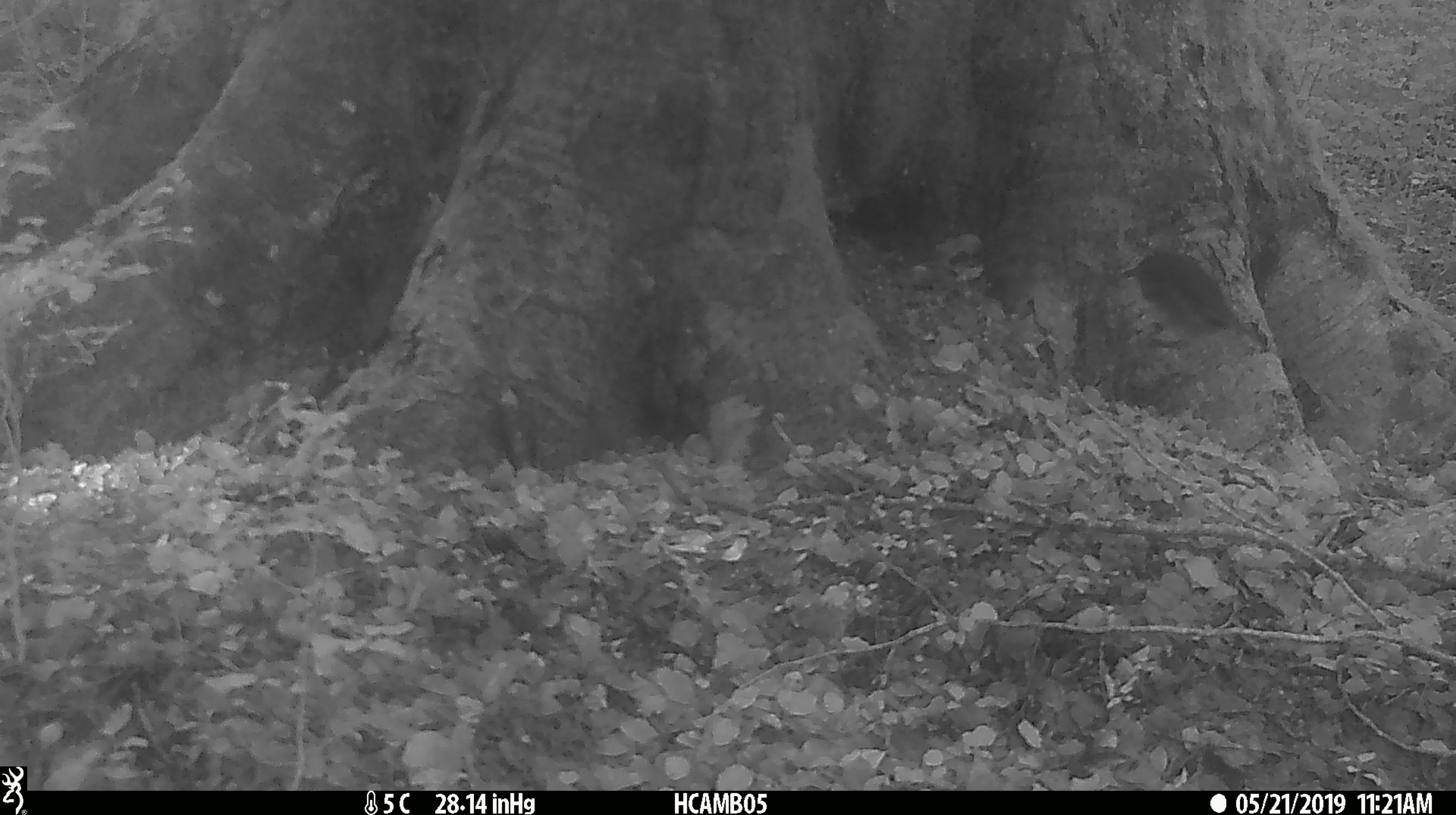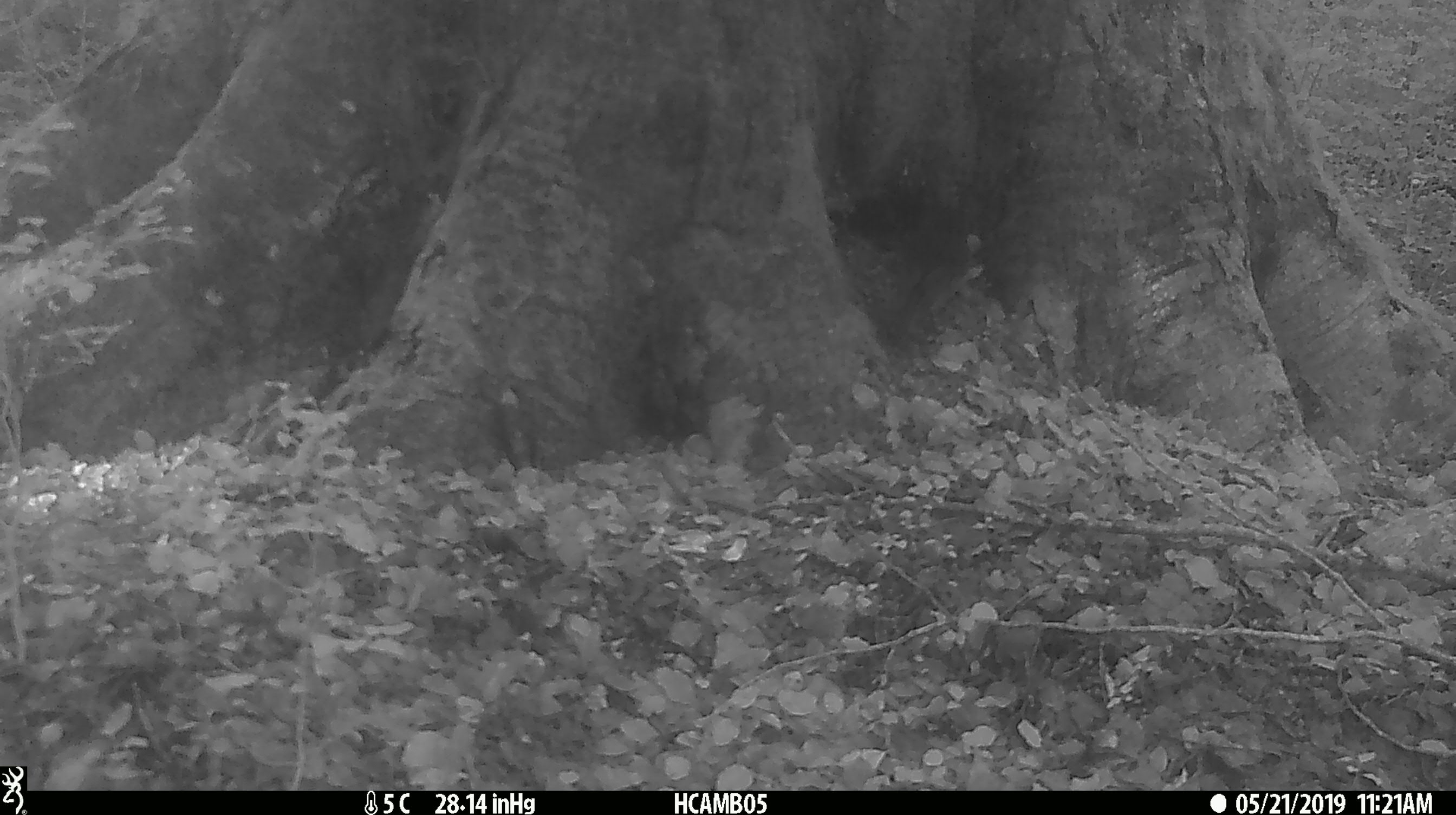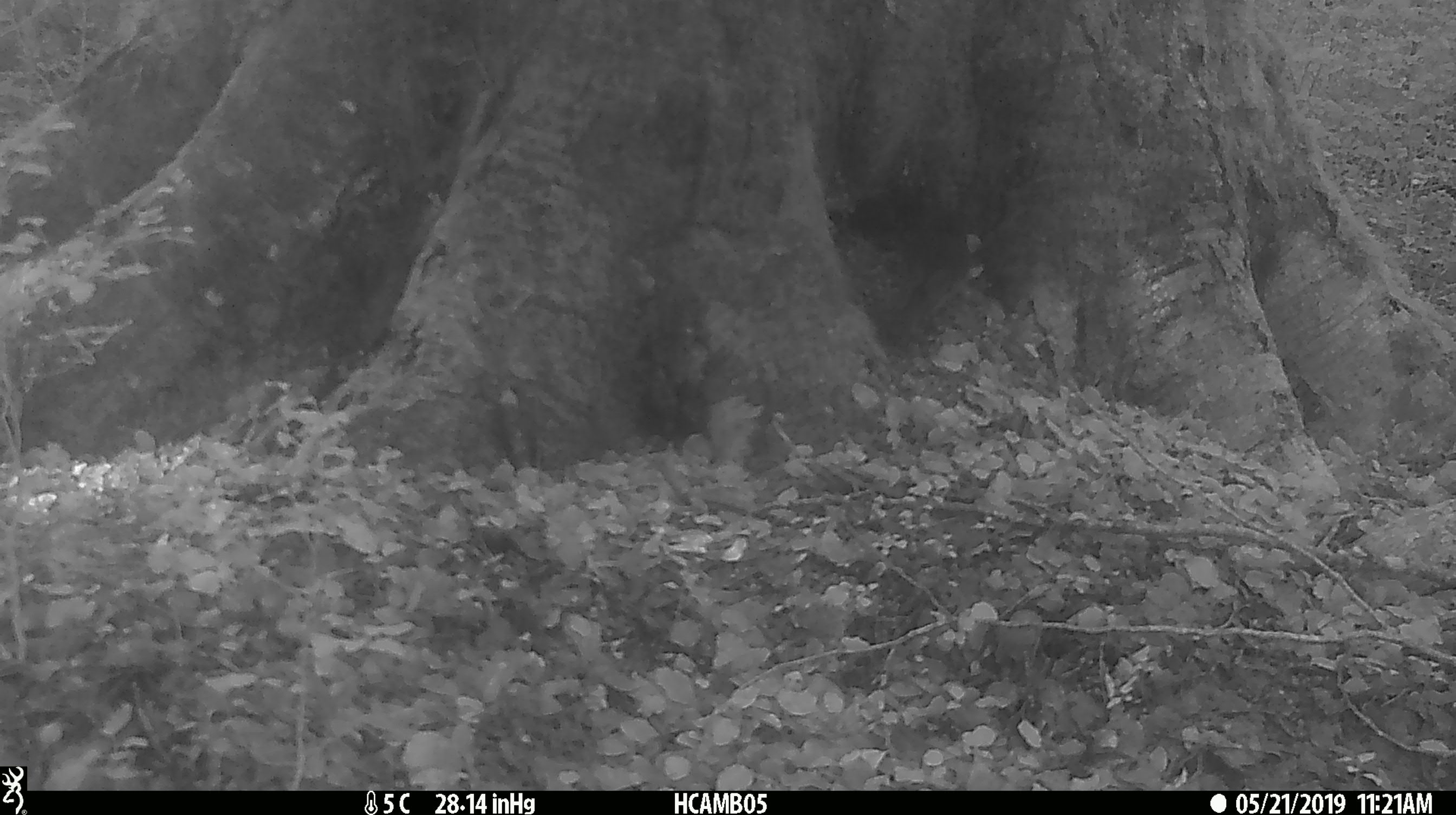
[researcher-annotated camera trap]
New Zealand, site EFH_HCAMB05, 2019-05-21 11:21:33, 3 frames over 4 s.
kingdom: Animalia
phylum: Chordata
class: Aves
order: Passeriformes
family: Petroicidae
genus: Petroica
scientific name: Petroica australis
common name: new zealand robin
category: robin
Robin (new zealand robin) (Petroica australis).